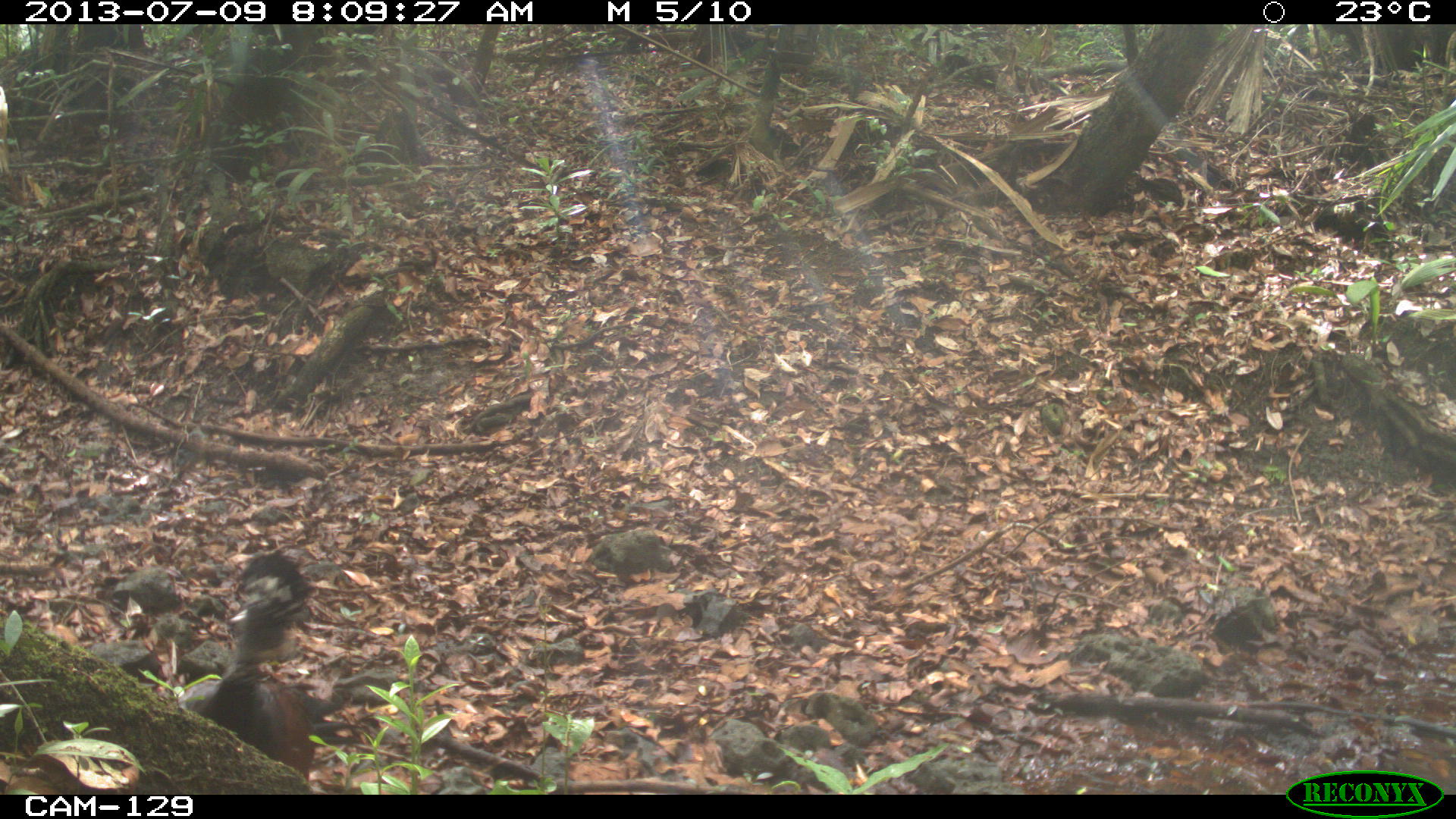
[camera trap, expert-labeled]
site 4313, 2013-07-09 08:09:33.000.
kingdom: Animalia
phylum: Chordata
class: Aves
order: Galliformes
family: Cracidae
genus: Crax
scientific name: Crax rubra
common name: great curassow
Crax rubra (great curassow), count 3.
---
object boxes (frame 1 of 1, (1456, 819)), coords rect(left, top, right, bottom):
crax rubra: rect(173, 549, 347, 794)